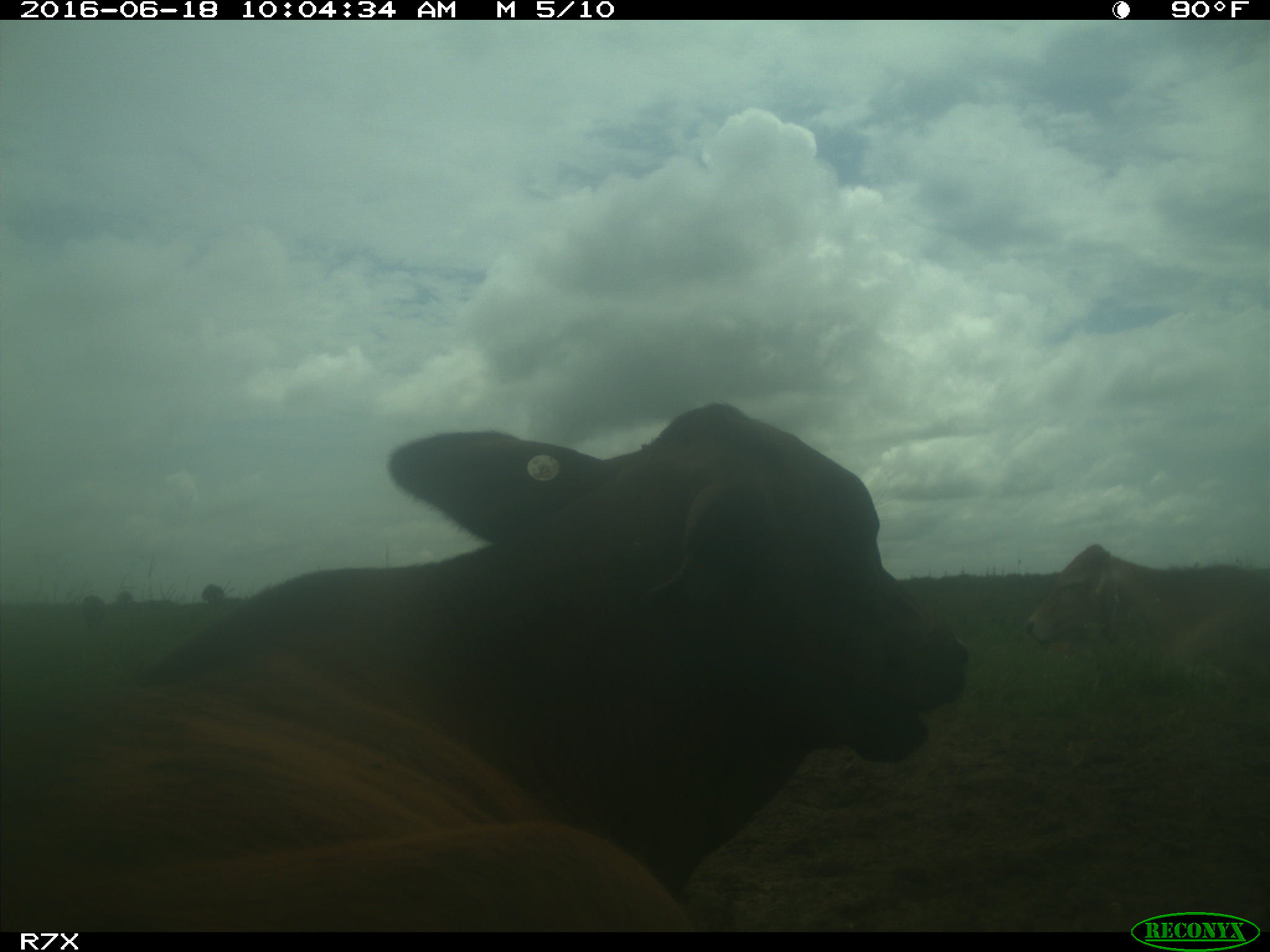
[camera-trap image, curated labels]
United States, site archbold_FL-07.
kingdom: Animalia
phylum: Chordata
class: Mammalia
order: Artiodactyla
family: Bovidae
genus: Bos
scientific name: Bos taurus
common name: domestic cow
Bos taurus (domestic cow).